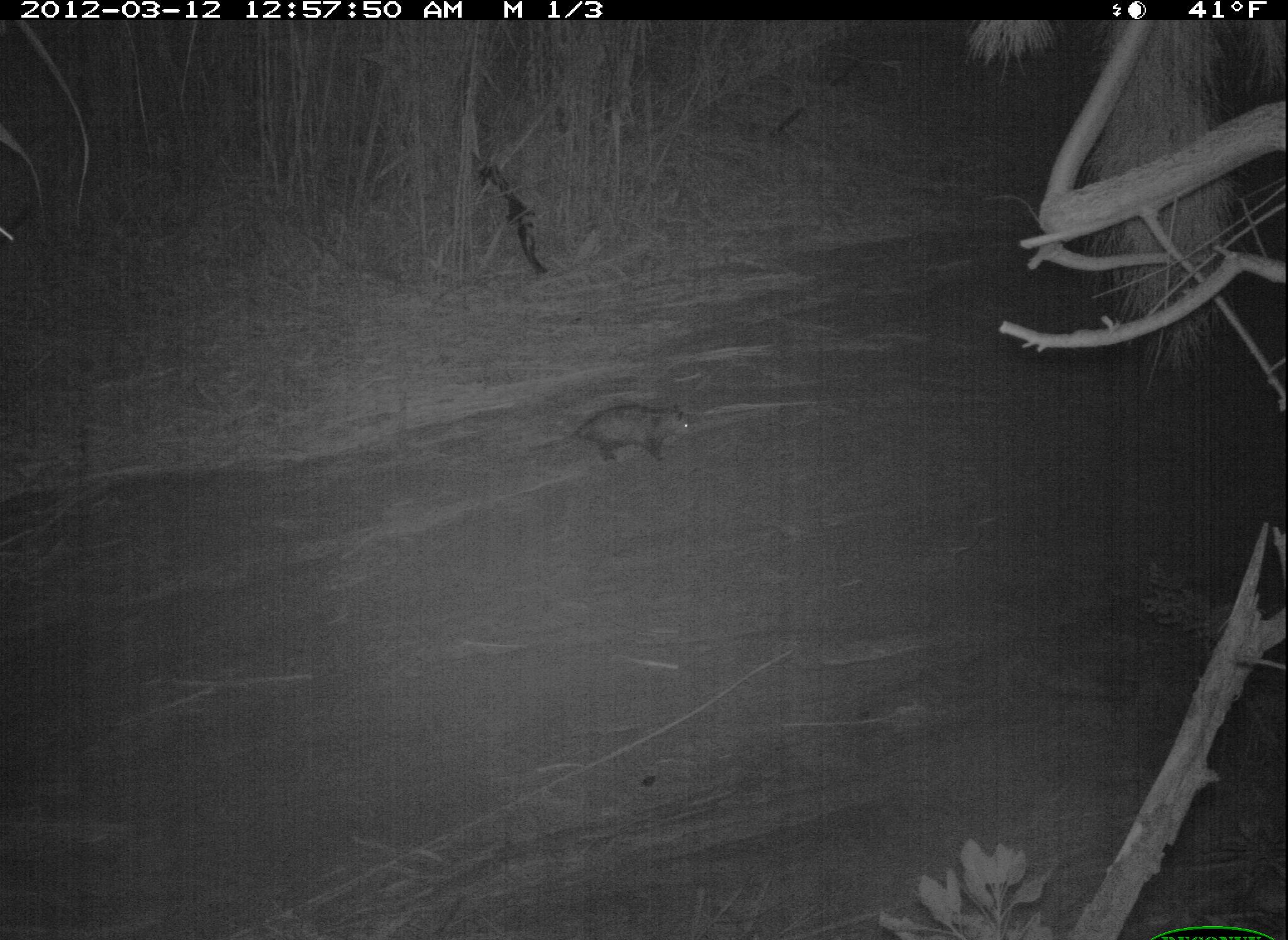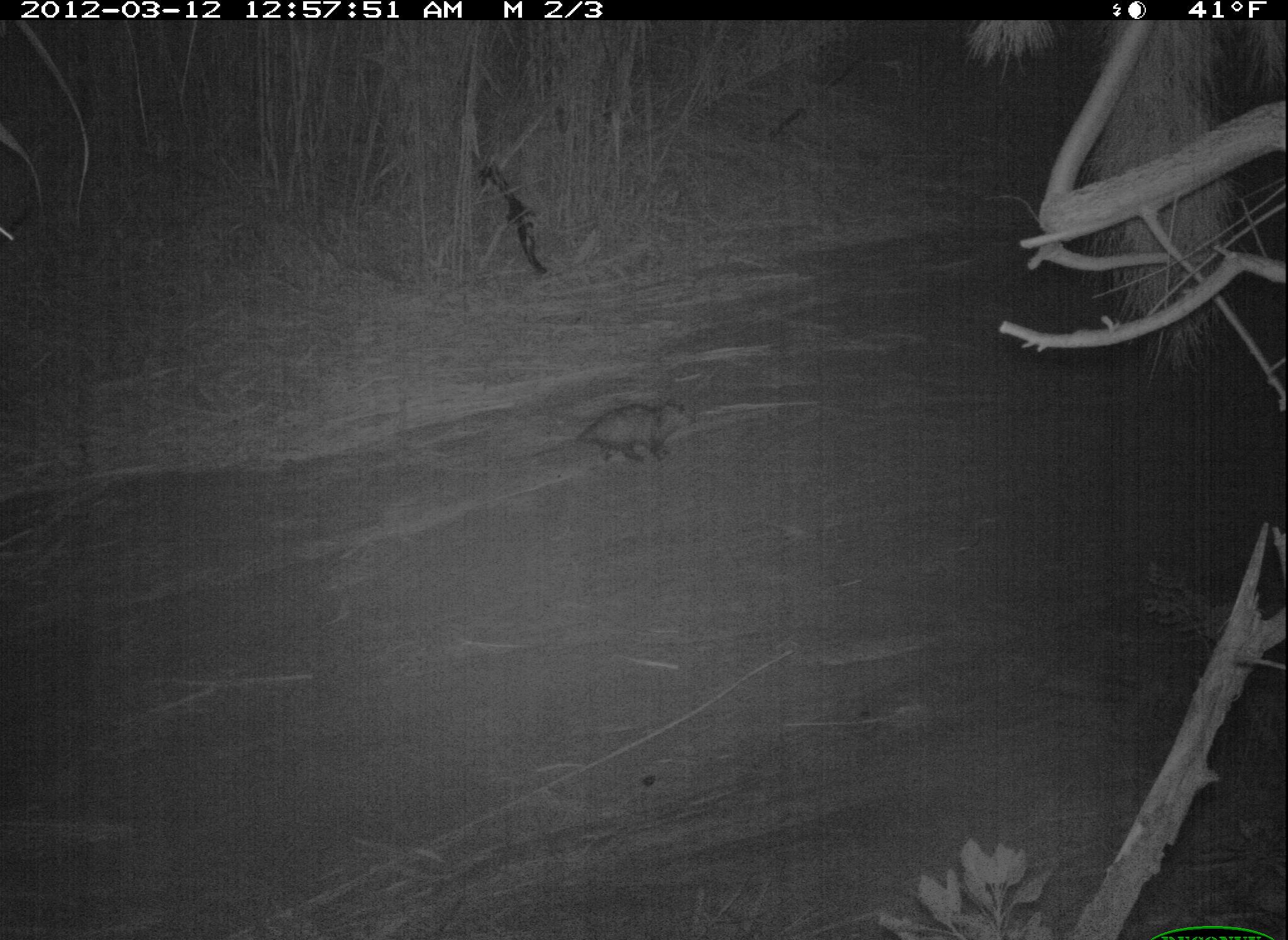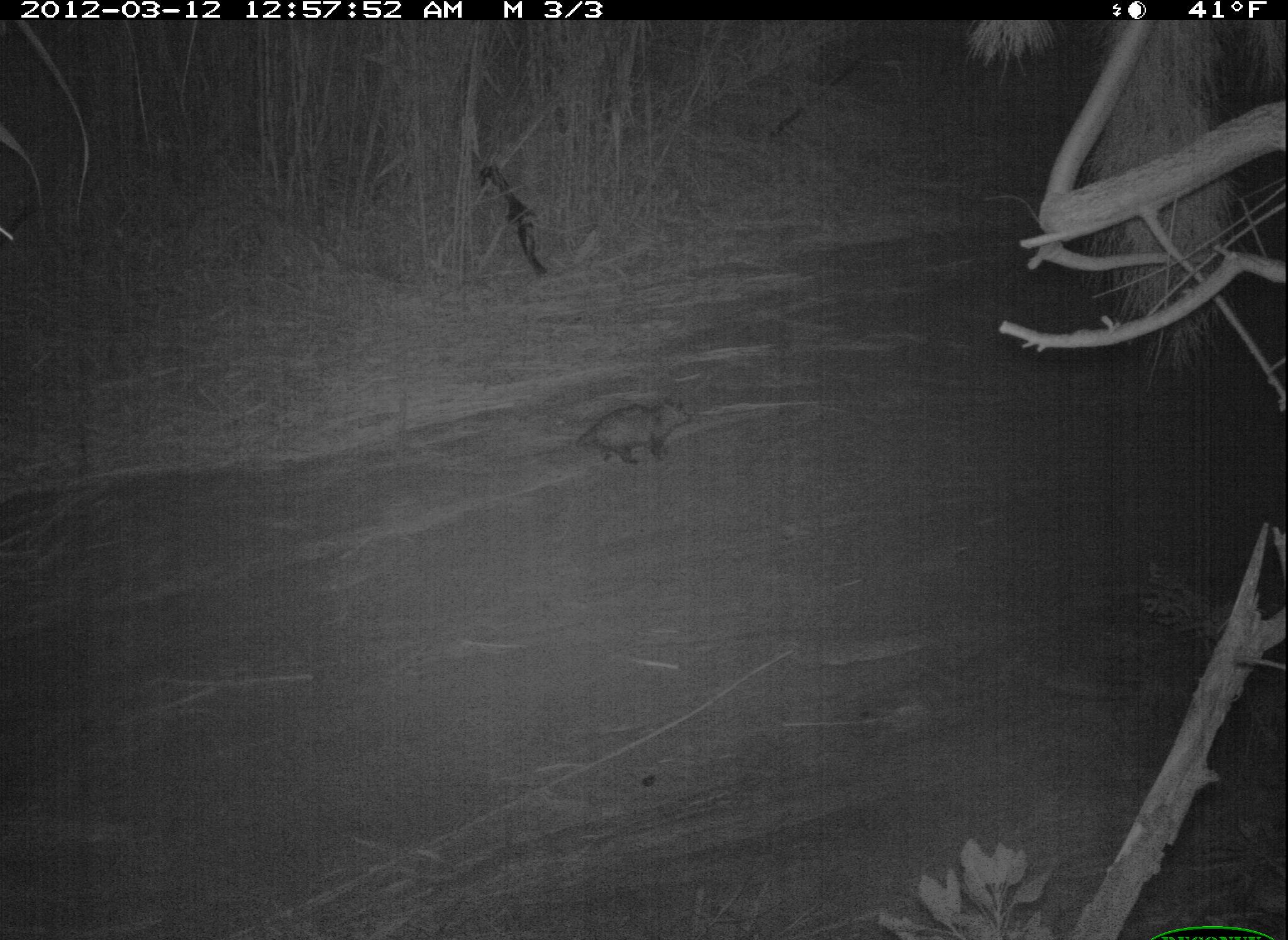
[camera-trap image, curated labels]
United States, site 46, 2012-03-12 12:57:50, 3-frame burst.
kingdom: Animalia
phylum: Chordata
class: Mammalia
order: Didelphimorphia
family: Didelphidae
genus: Didelphis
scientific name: Didelphis virginiana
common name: virginia opossum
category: opossum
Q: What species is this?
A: Opossum (virginia opossum) (Didelphis virginiana).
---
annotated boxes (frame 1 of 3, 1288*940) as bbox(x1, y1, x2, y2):
opossum: bbox(520, 385, 718, 491)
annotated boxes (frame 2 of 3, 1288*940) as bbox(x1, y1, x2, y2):
opossum: bbox(517, 385, 704, 490)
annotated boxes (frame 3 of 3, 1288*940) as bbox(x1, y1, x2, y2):
opossum: bbox(533, 383, 713, 488)